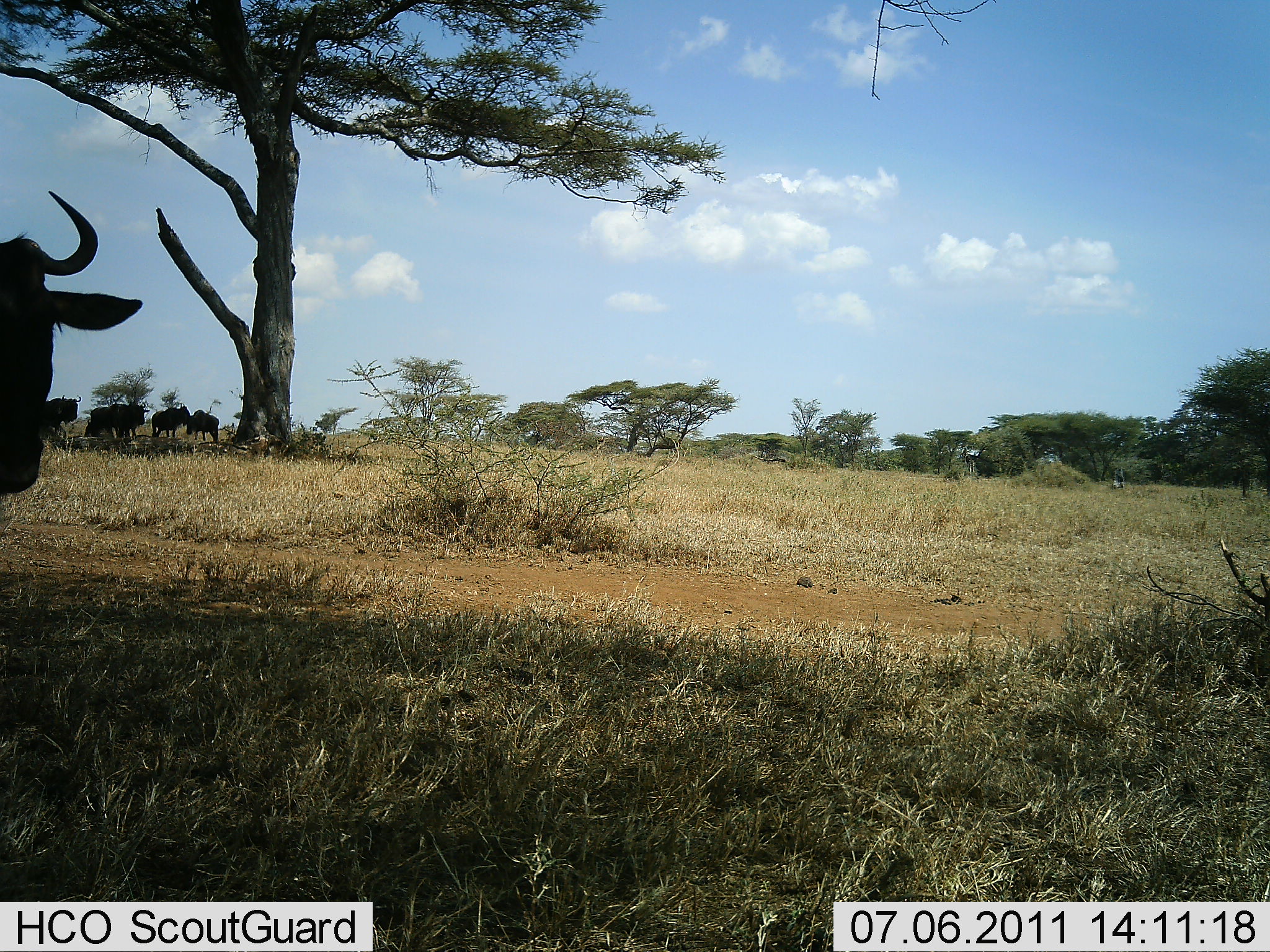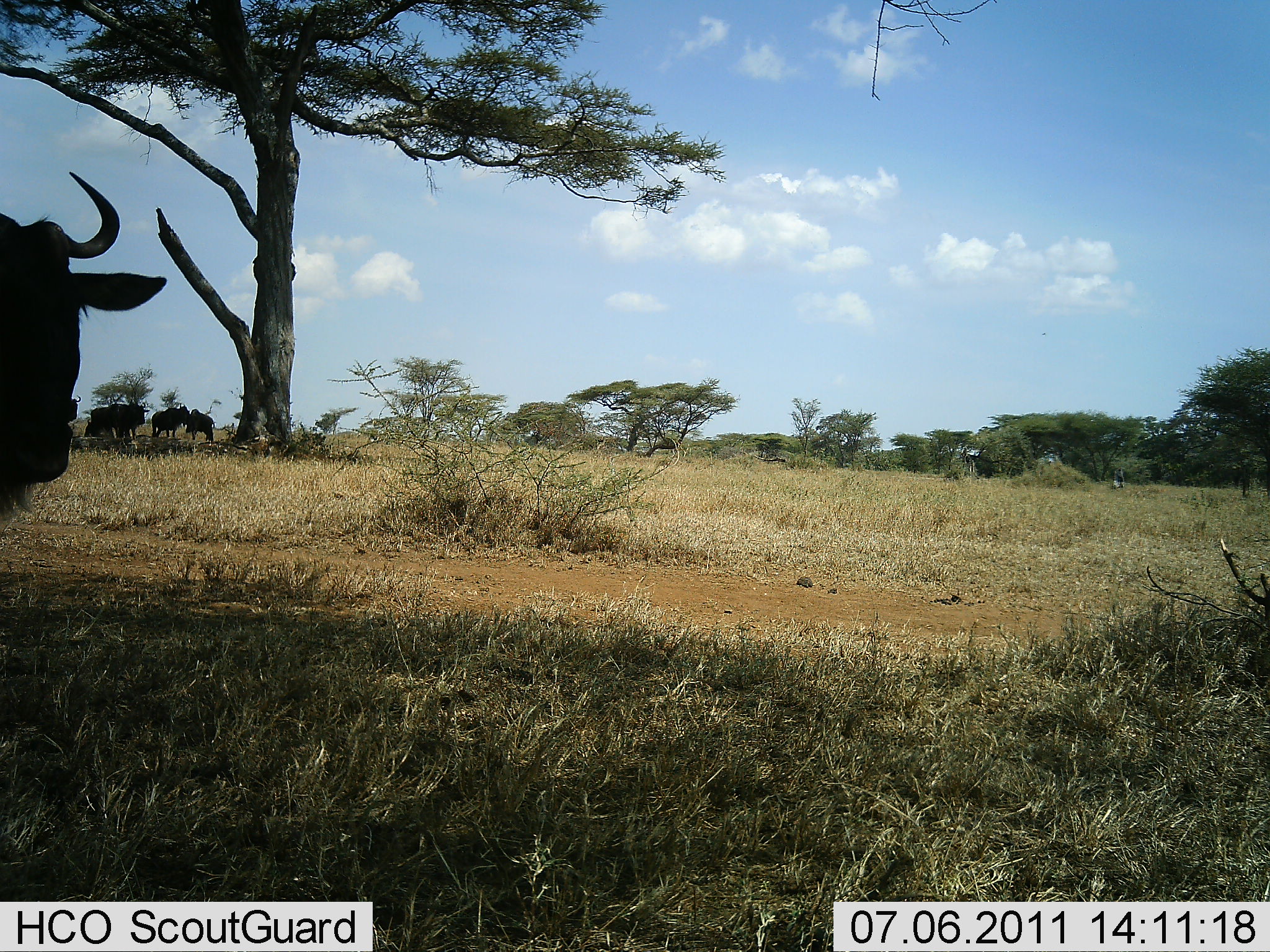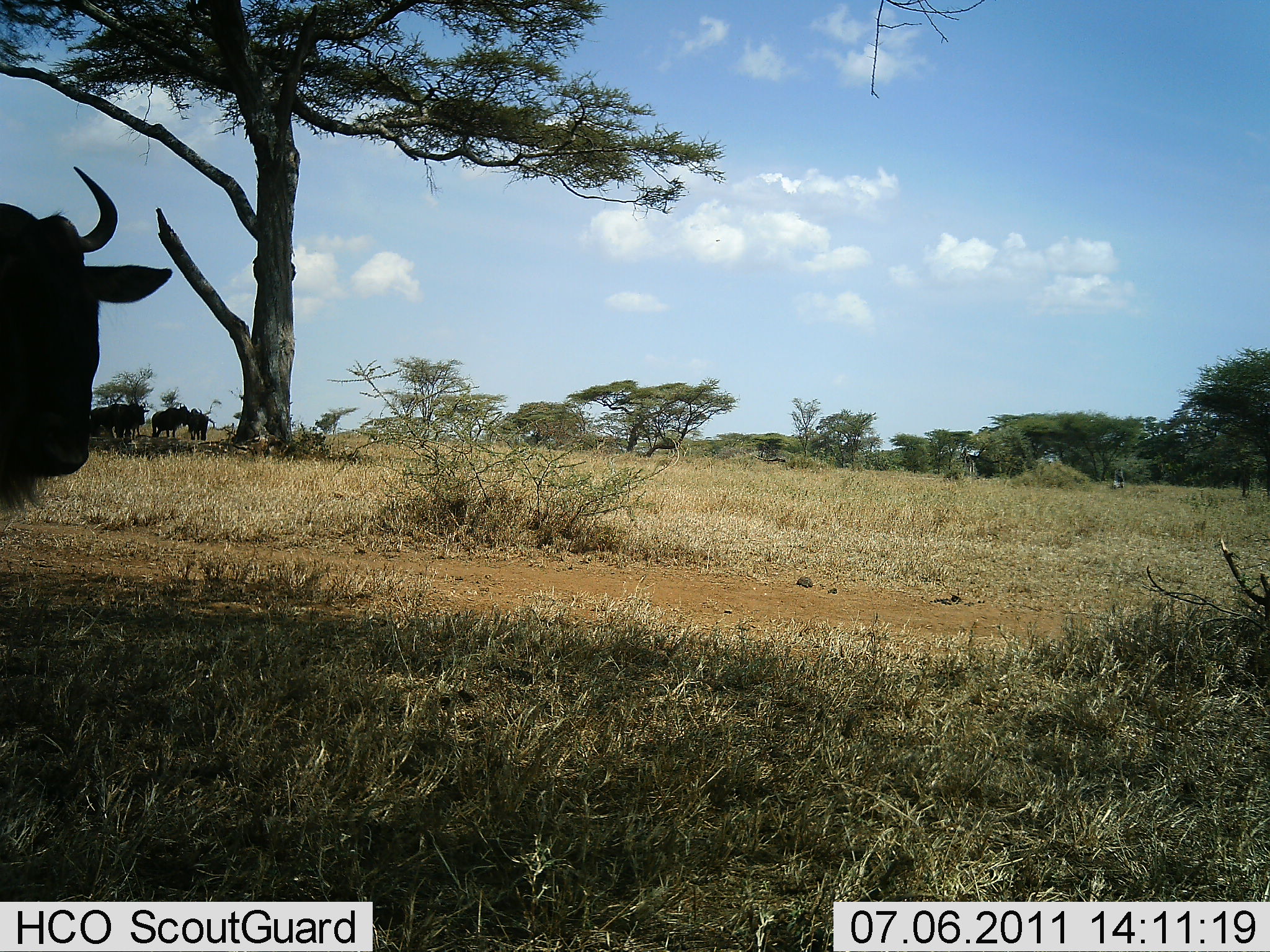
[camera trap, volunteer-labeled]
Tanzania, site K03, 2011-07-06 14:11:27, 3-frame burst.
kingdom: Animalia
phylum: Chordata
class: Mammalia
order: Artiodactyla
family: Bovidae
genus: Connochaetes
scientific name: Connochaetes taurinus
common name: blue wildebeest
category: wildebeest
Wildebeest (blue wildebeest) (Connochaetes taurinus), count 5. Behavior (volunteer vote fractions): standing 100%, resting 17%, moving 8%, interacting 0%. Young present (vote fraction): 0%. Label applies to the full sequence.